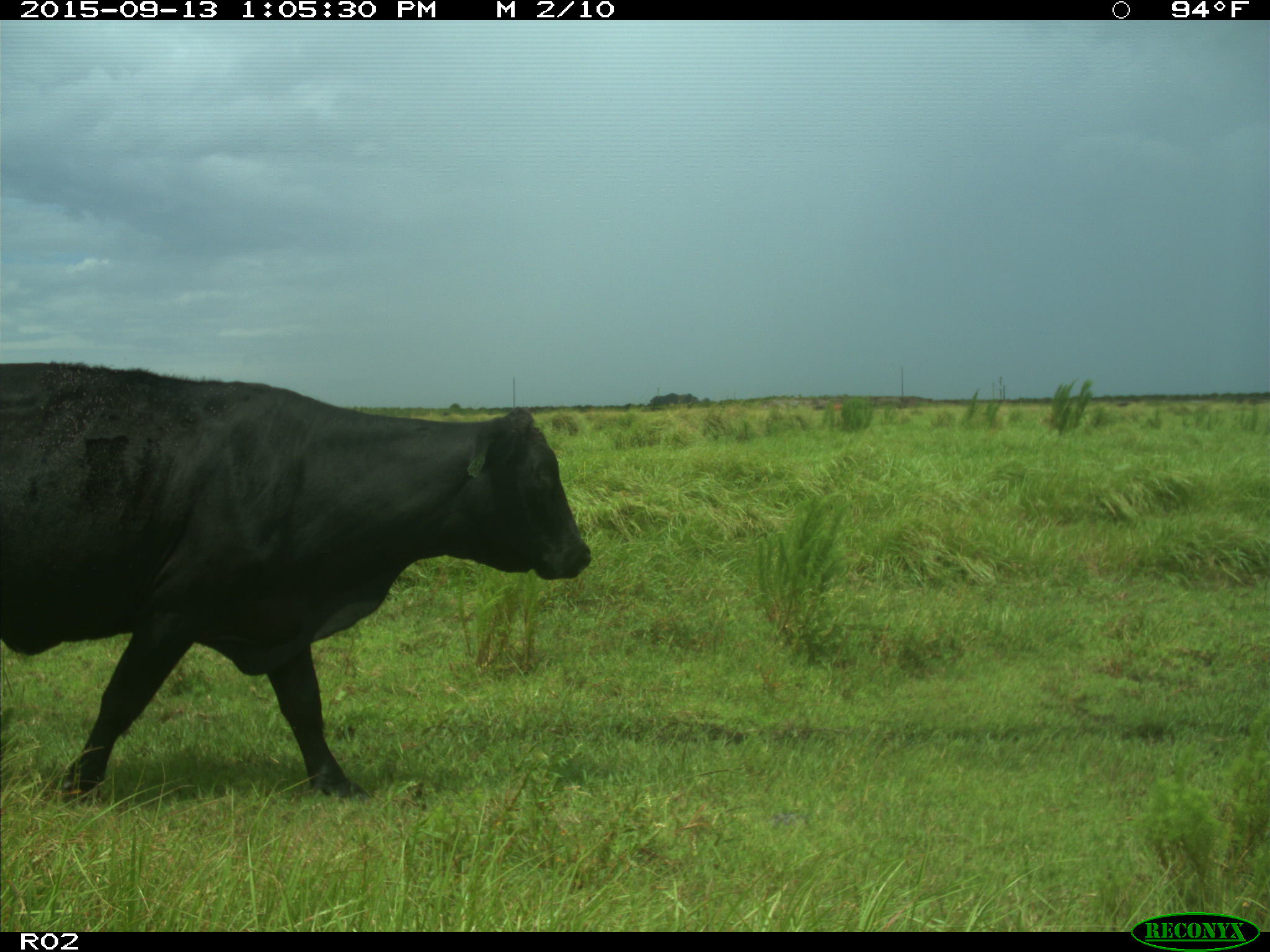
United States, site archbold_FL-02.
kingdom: Animalia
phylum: Chordata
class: Mammalia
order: Artiodactyla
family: Bovidae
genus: Bos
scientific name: Bos taurus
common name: domestic cow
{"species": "Bos taurus (domestic cow)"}